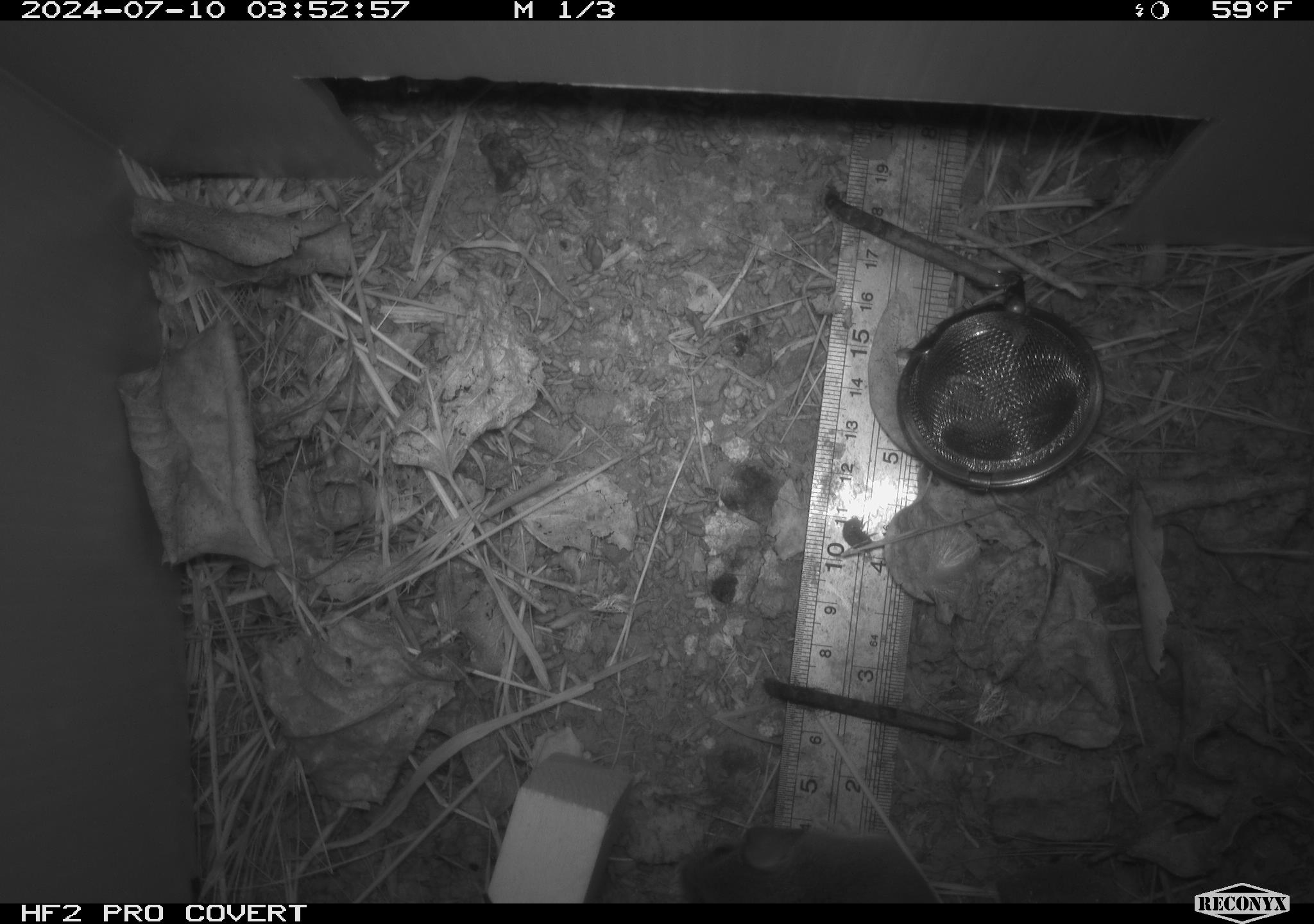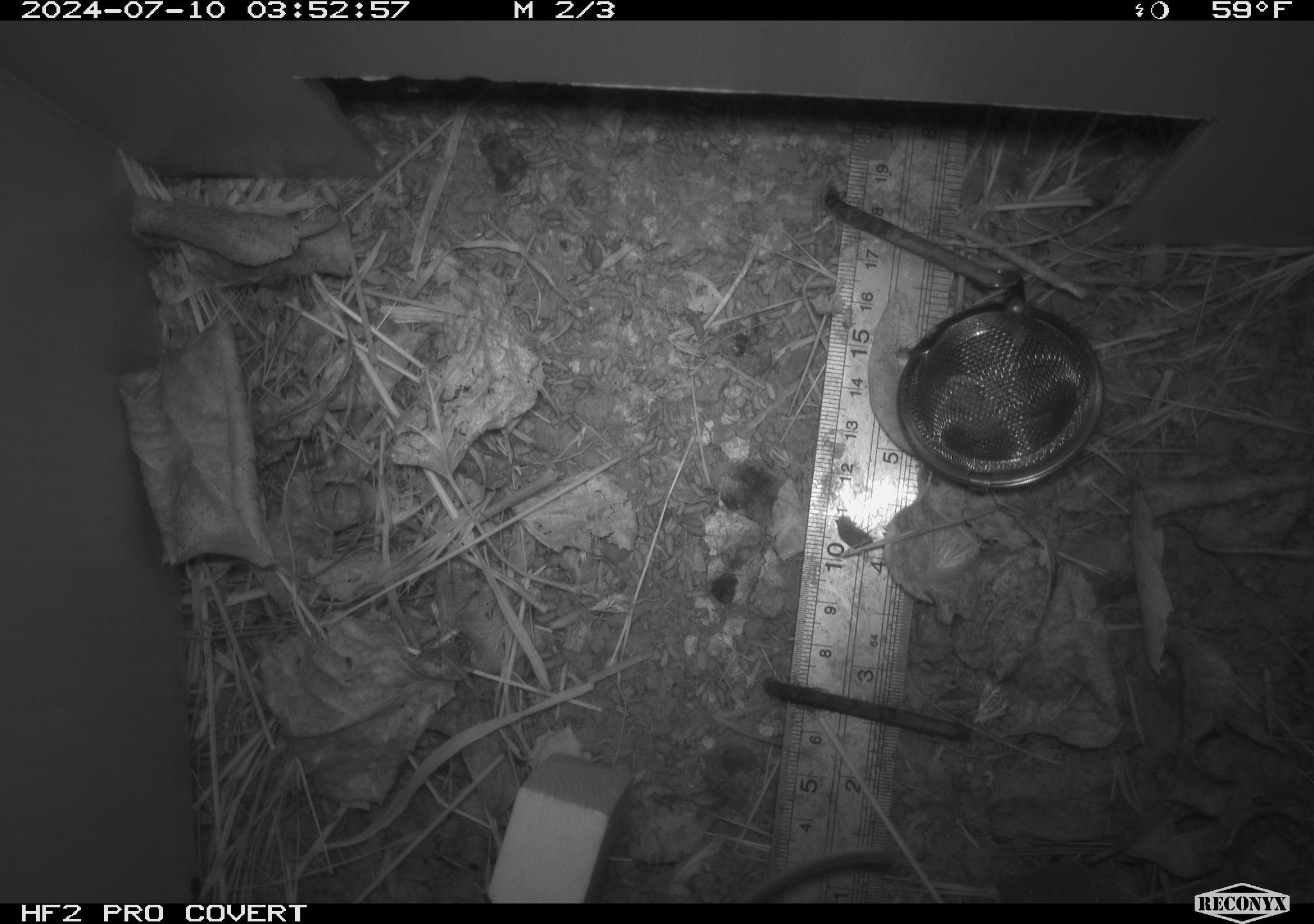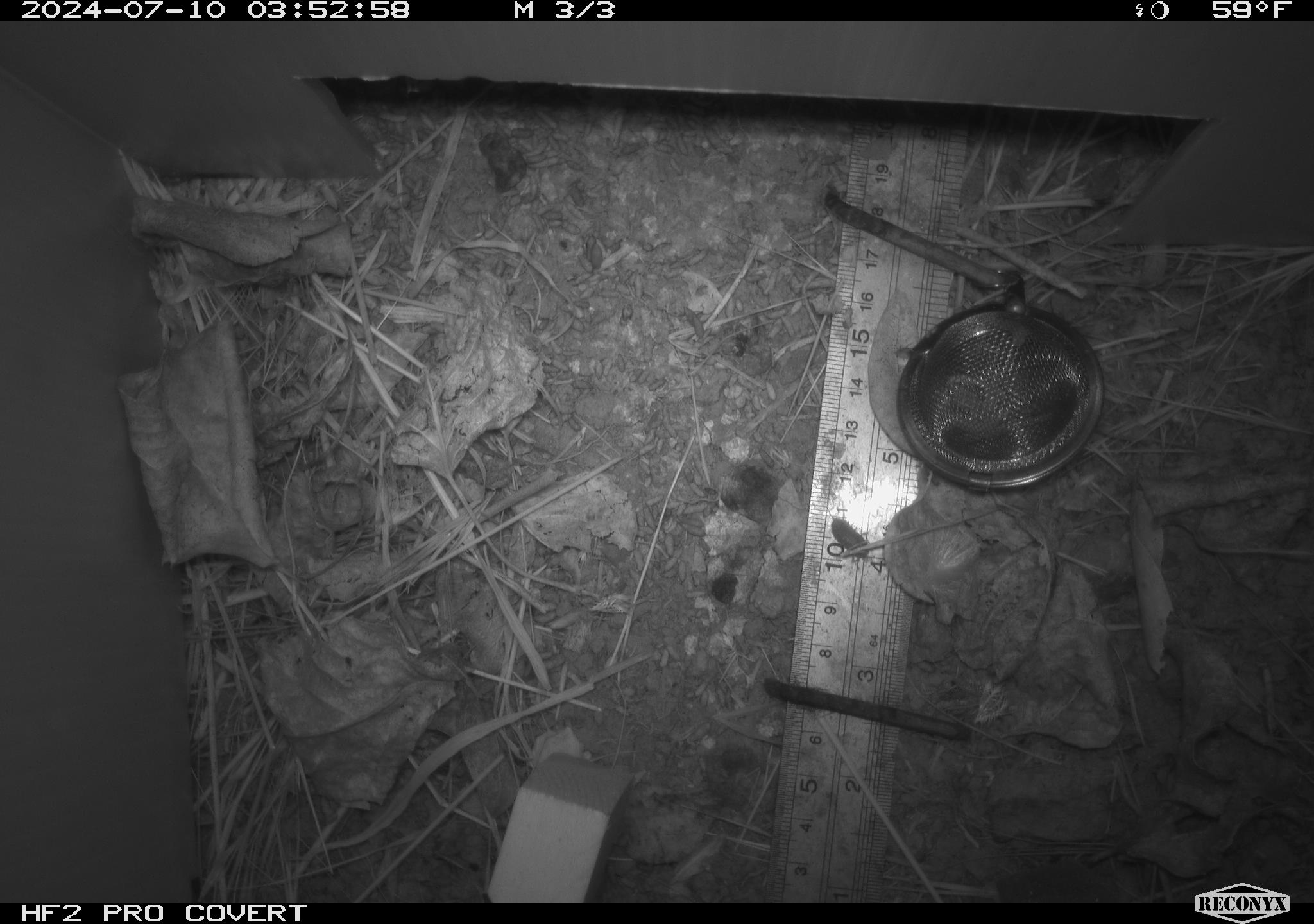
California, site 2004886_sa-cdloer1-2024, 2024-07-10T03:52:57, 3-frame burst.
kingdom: Animalia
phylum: Chordata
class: Mammalia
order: Rodentia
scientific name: Rodentia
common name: mouse species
Mouse species (Rodentia).